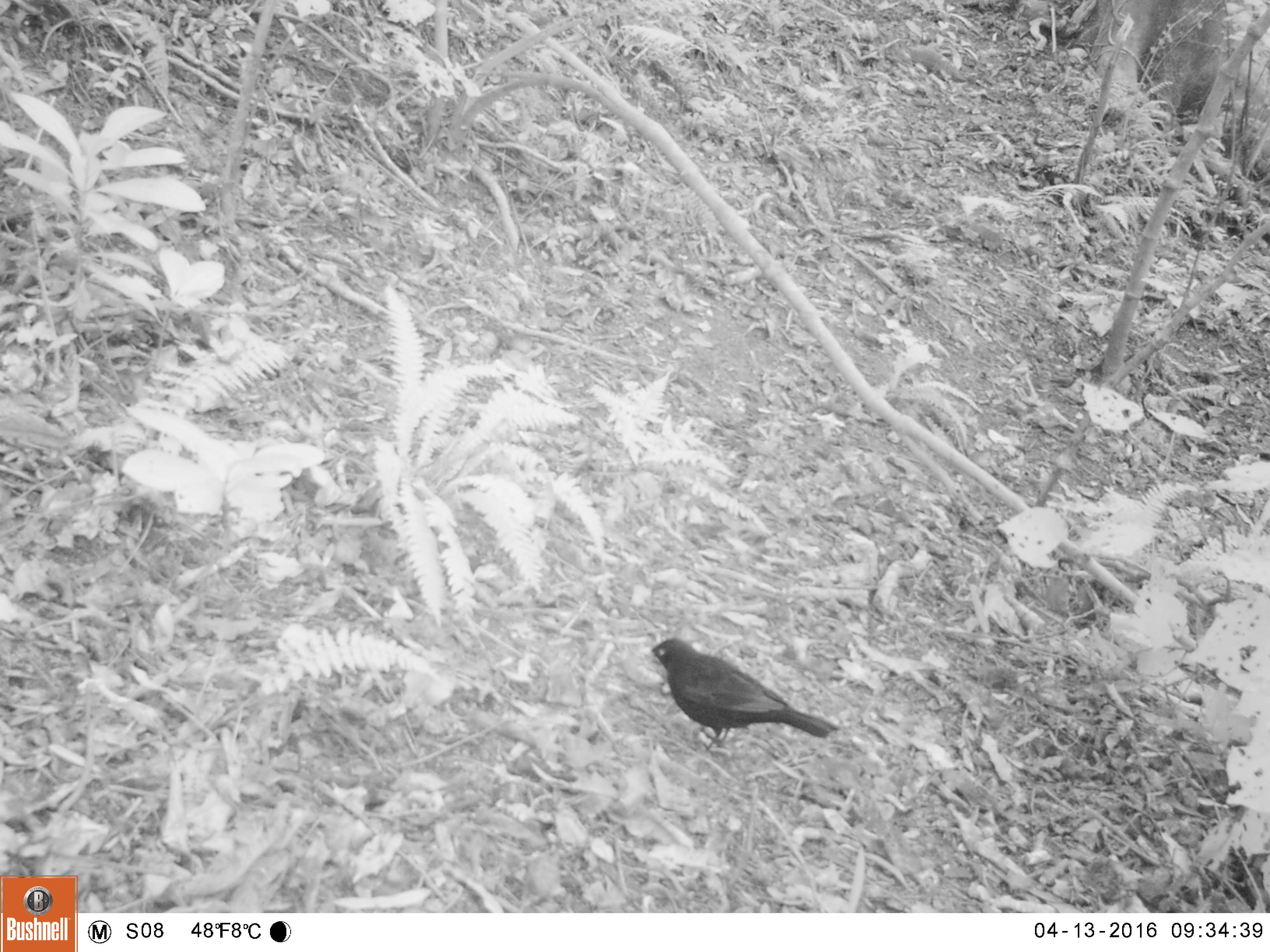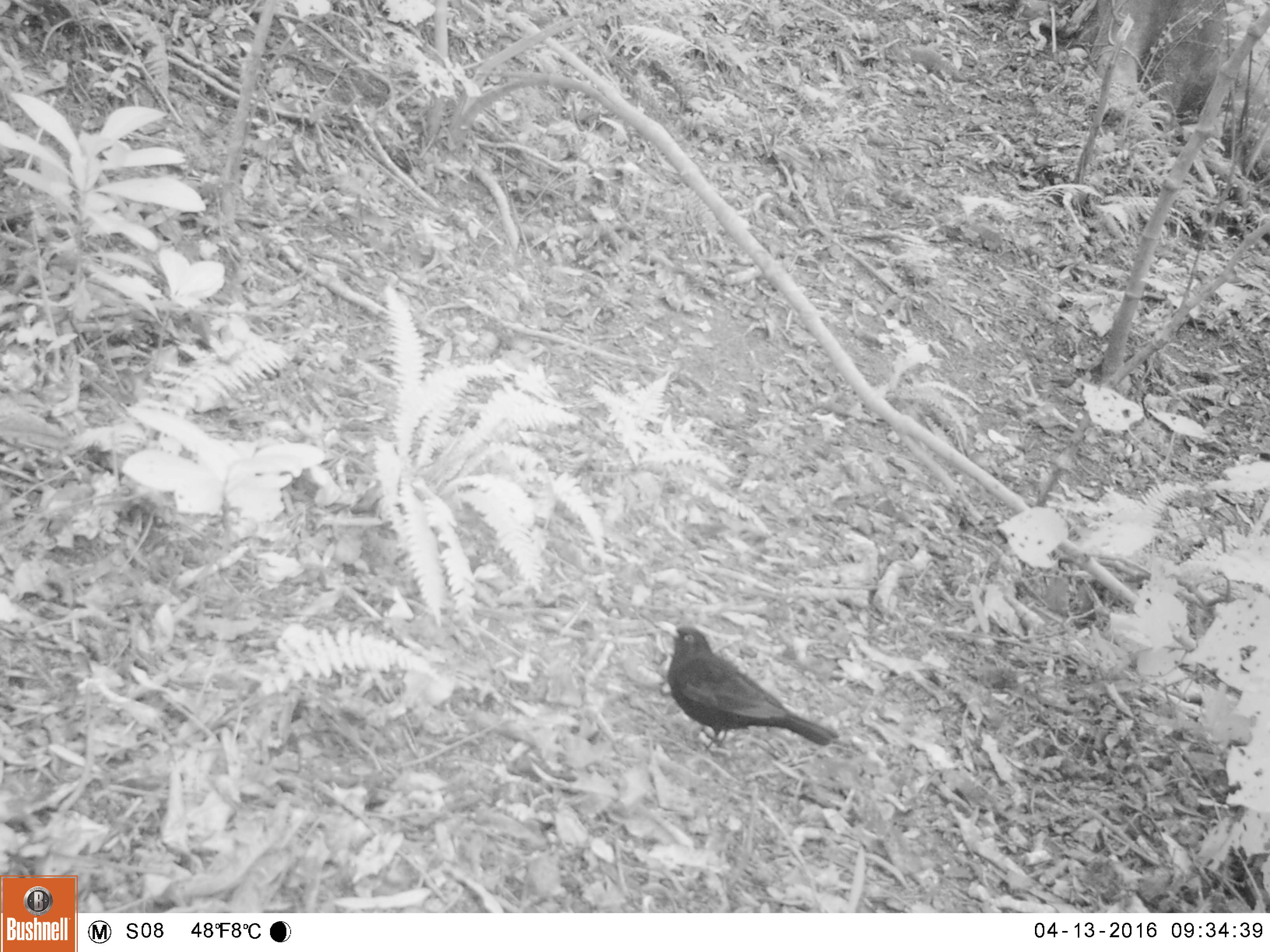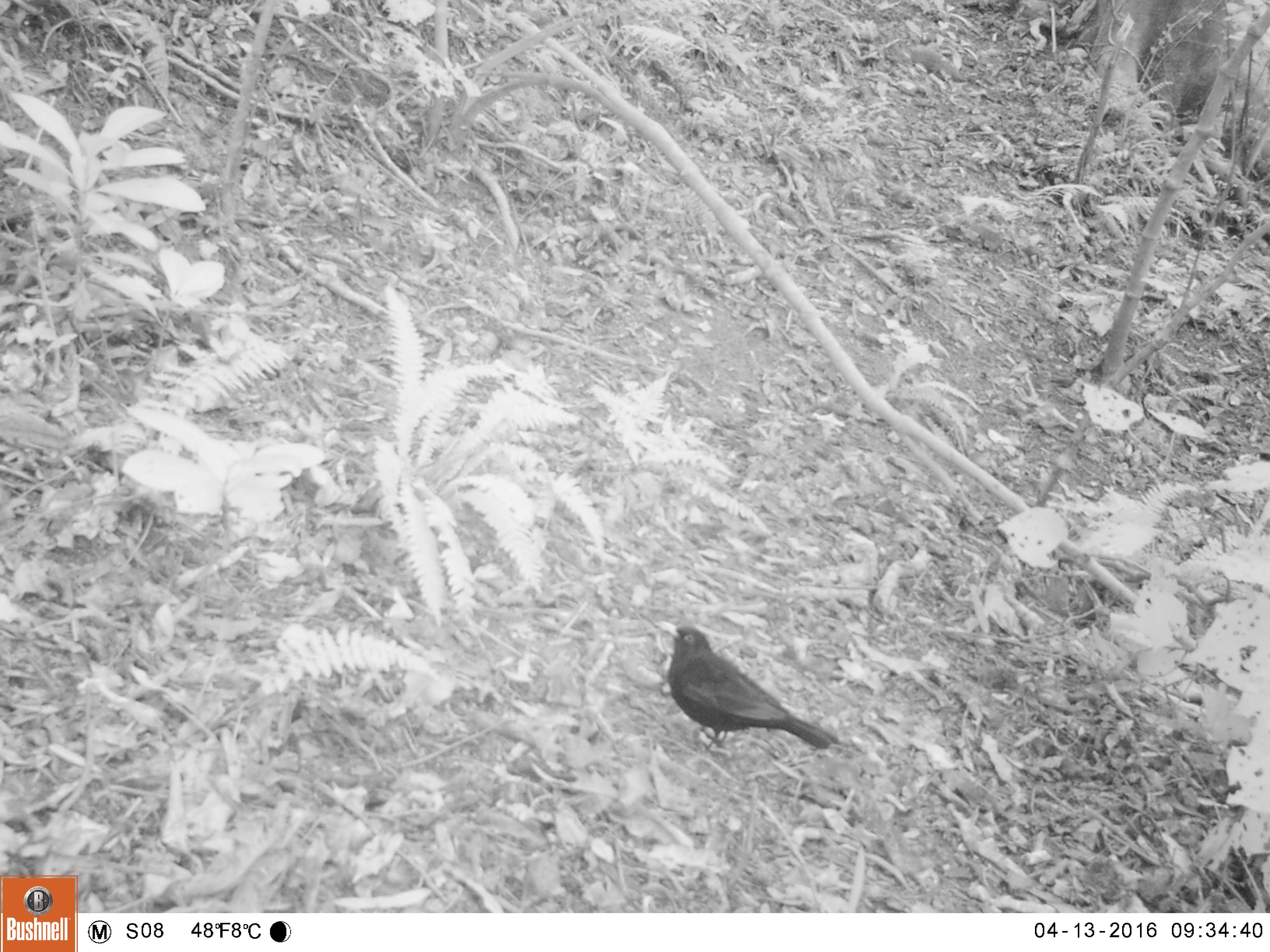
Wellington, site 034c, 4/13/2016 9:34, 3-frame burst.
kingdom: Animalia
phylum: Chordata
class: Aves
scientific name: Aves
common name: bird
Bird (Aves).